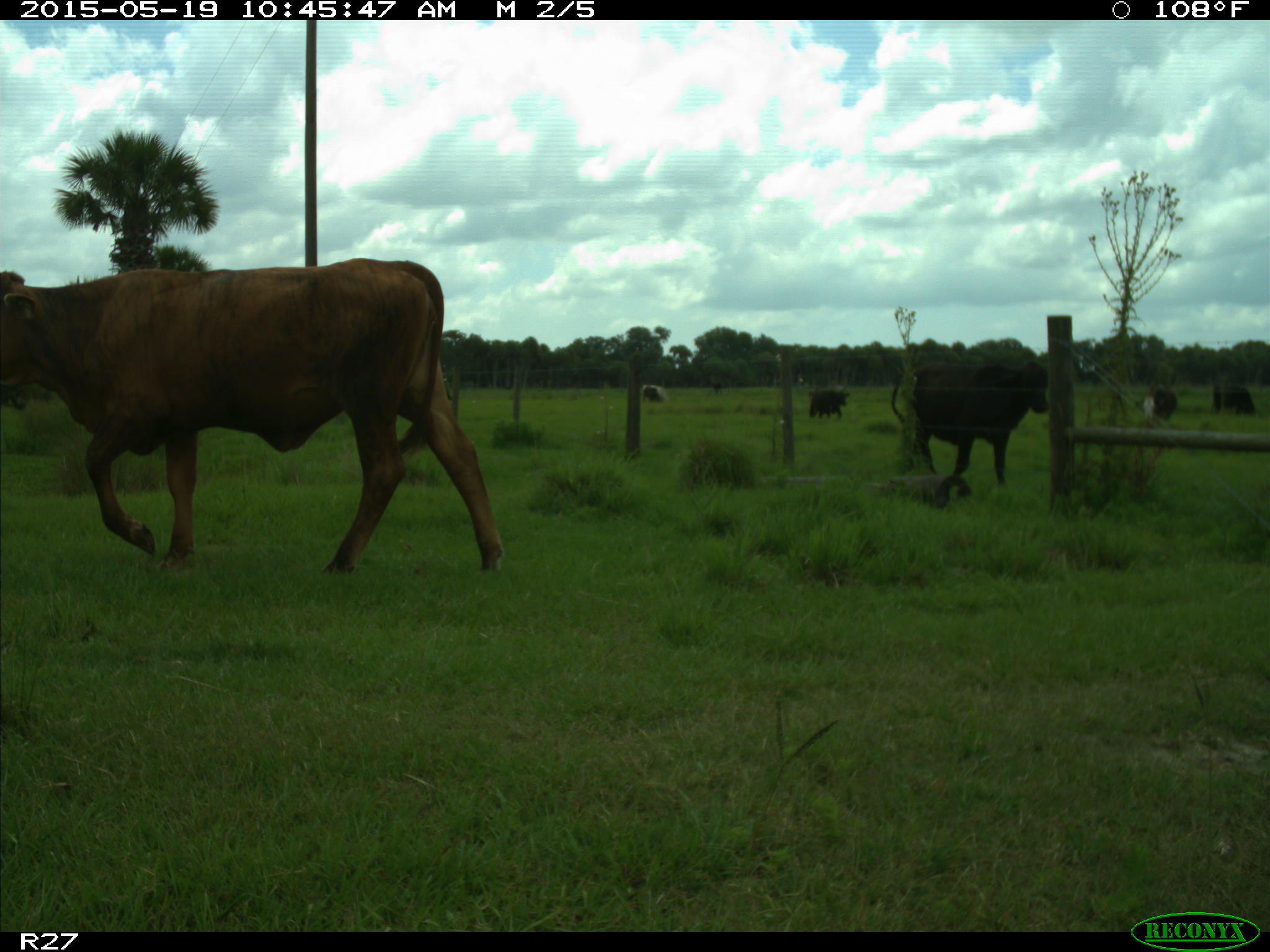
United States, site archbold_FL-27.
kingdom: Animalia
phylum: Chordata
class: Mammalia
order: Artiodactyla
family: Bovidae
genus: Bos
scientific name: Bos taurus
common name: domestic cow